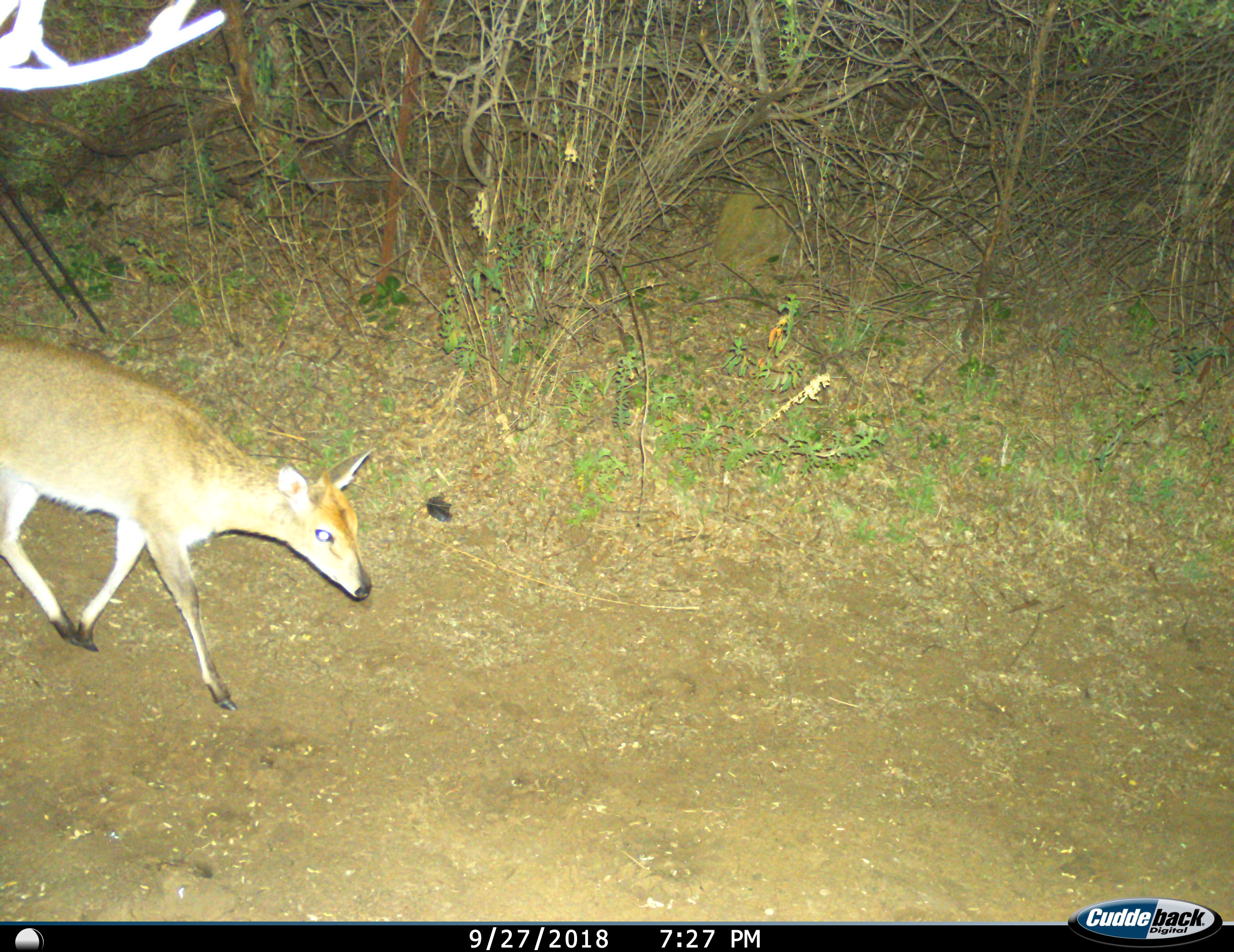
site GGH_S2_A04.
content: unidentified animal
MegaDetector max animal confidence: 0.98